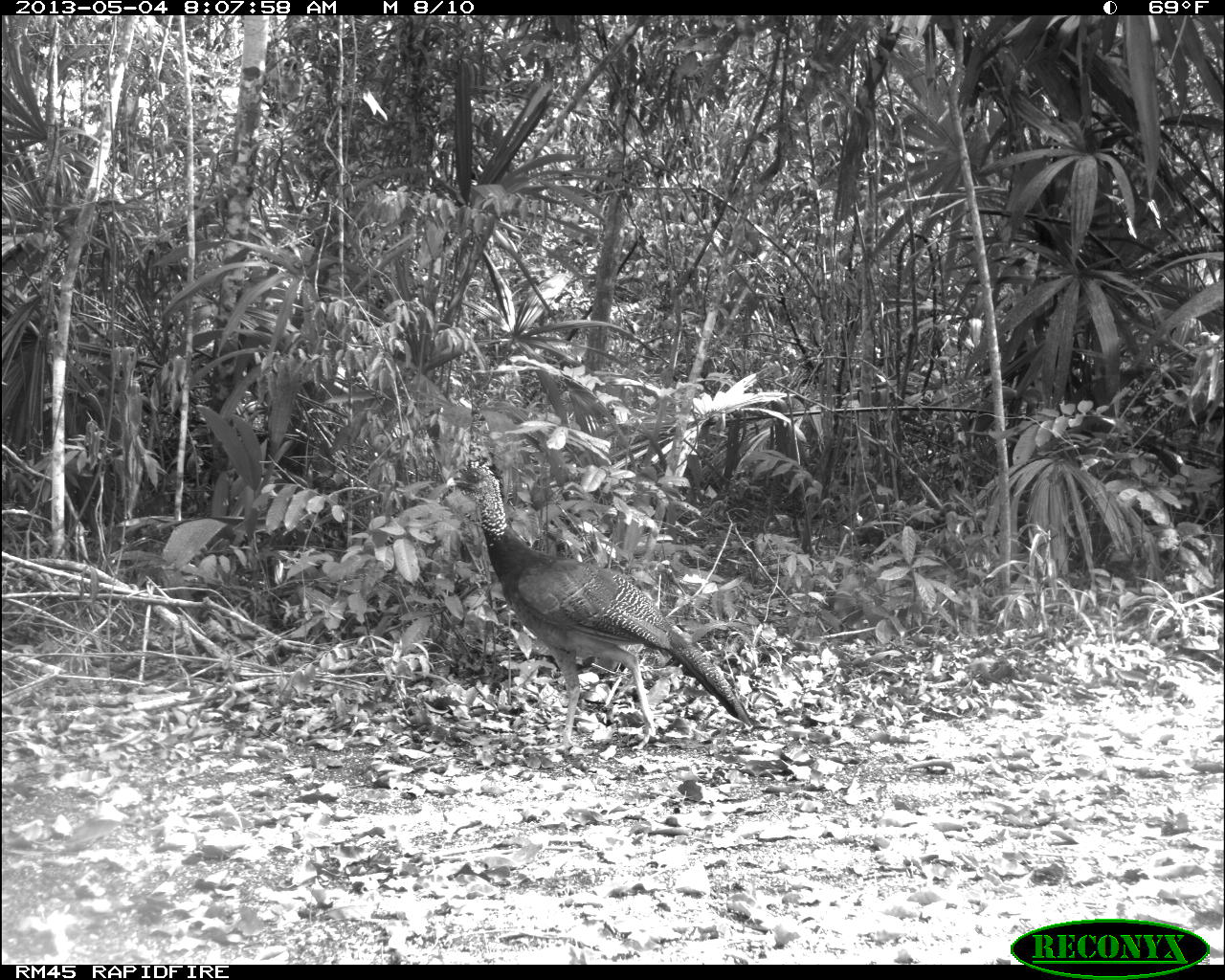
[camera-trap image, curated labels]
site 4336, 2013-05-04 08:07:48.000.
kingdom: Animalia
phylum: Chordata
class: Aves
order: Galliformes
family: Cracidae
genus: Crax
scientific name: Crax rubra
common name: great curassow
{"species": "Crax rubra (great curassow)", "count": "1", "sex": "female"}